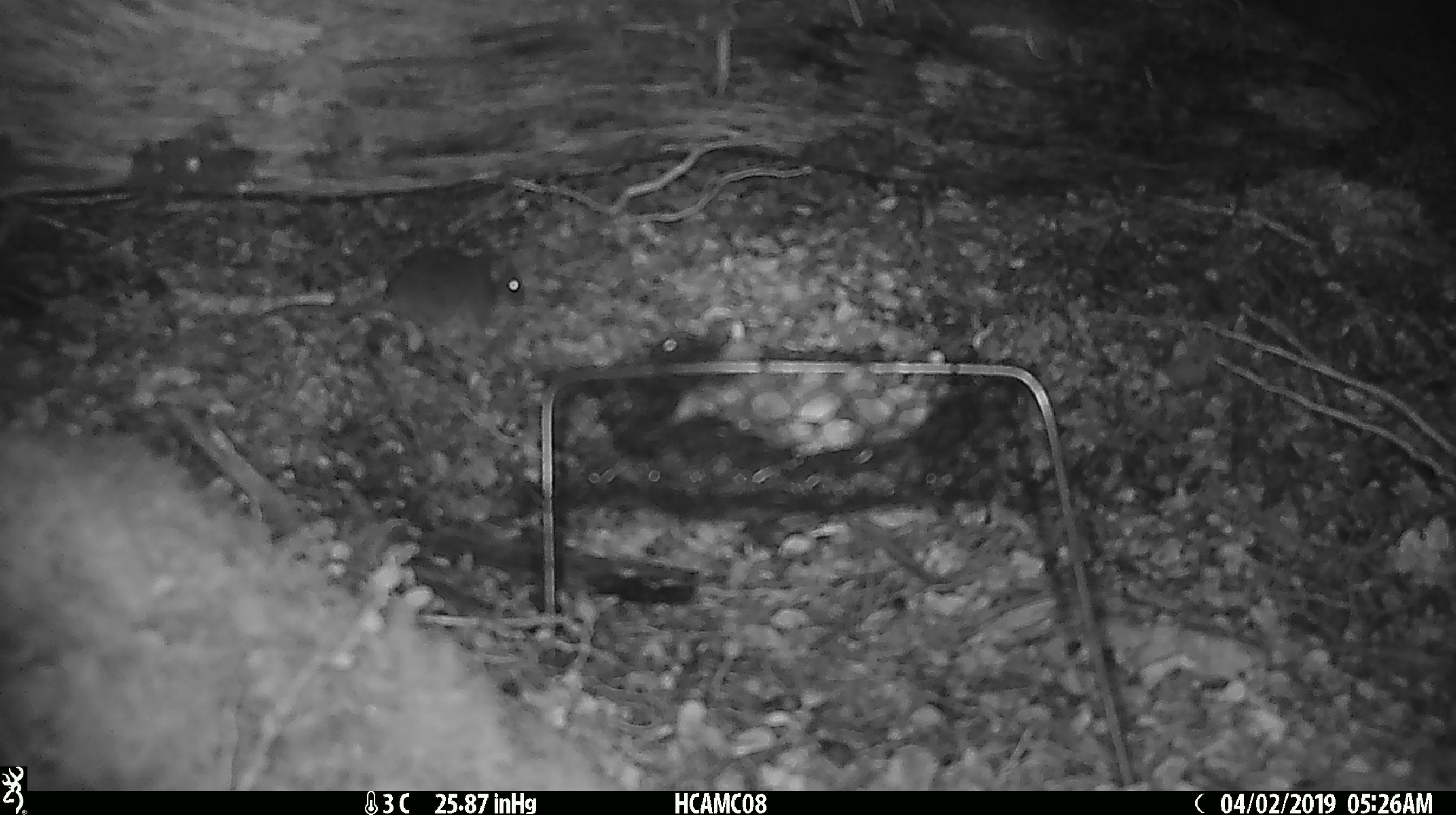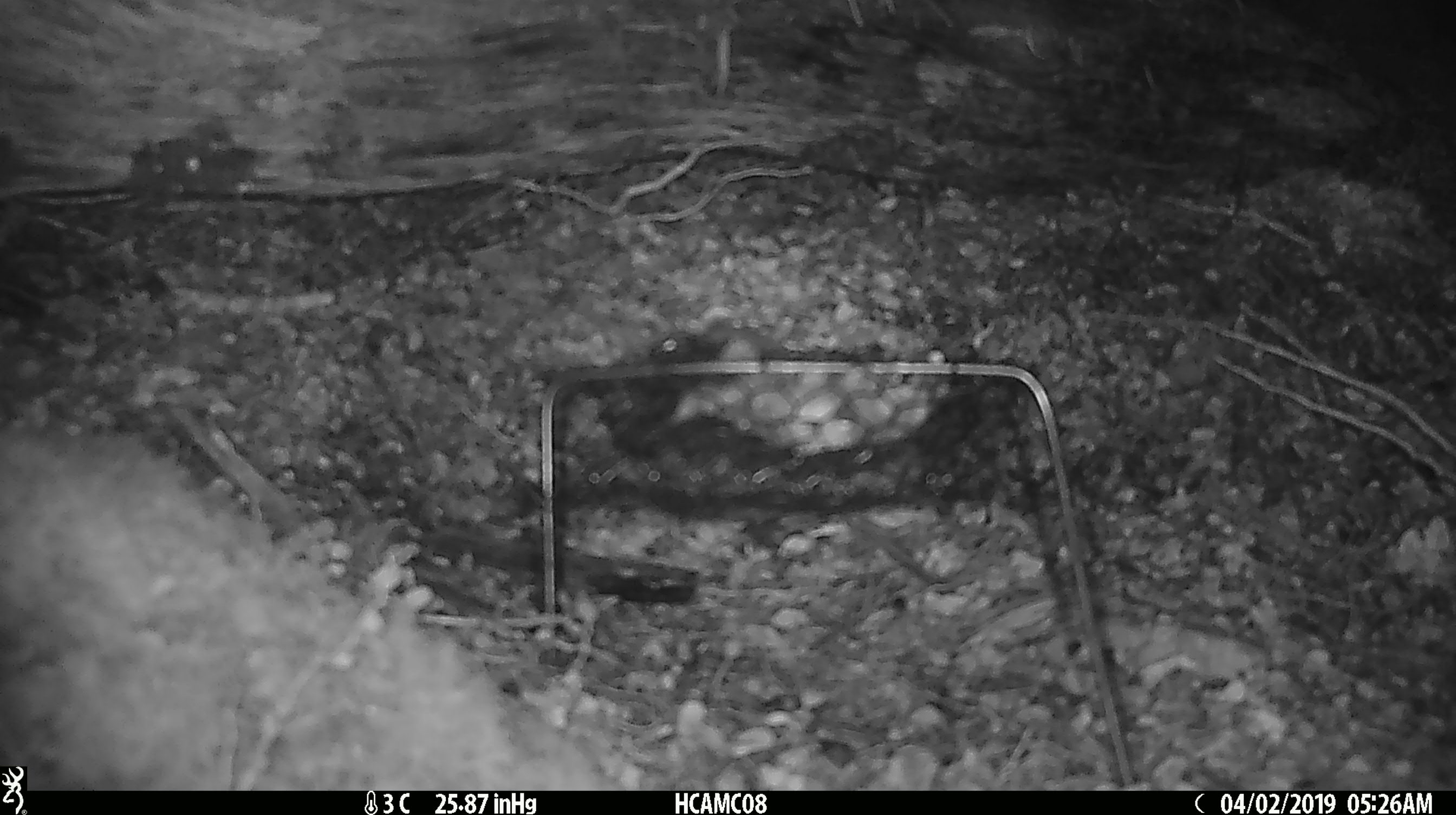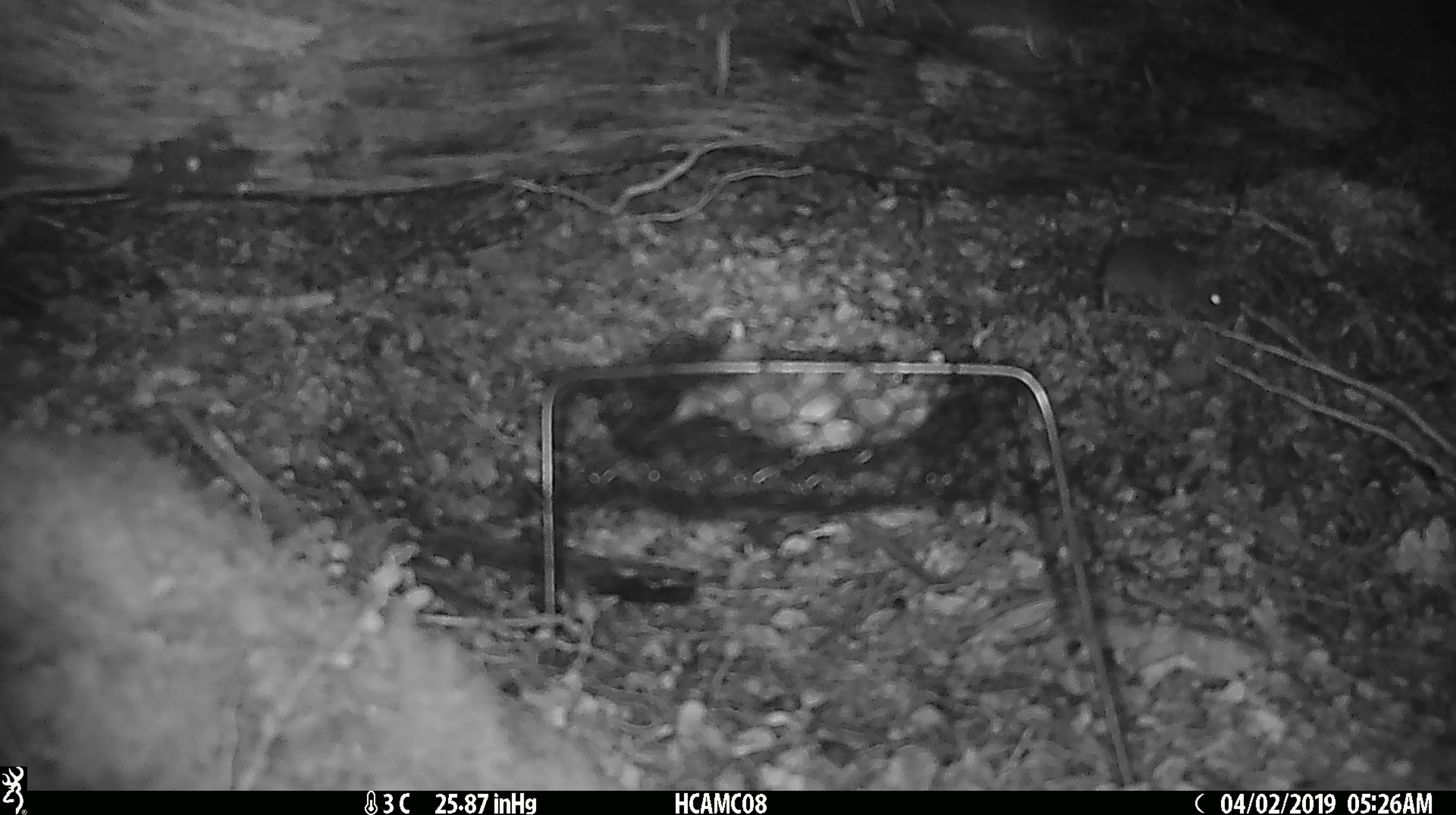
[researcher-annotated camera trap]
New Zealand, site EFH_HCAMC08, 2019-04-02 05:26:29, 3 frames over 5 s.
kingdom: Animalia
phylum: Chordata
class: Mammalia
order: Rodentia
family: Muridae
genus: Mus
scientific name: Mus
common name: mouse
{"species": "mouse (Mus)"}